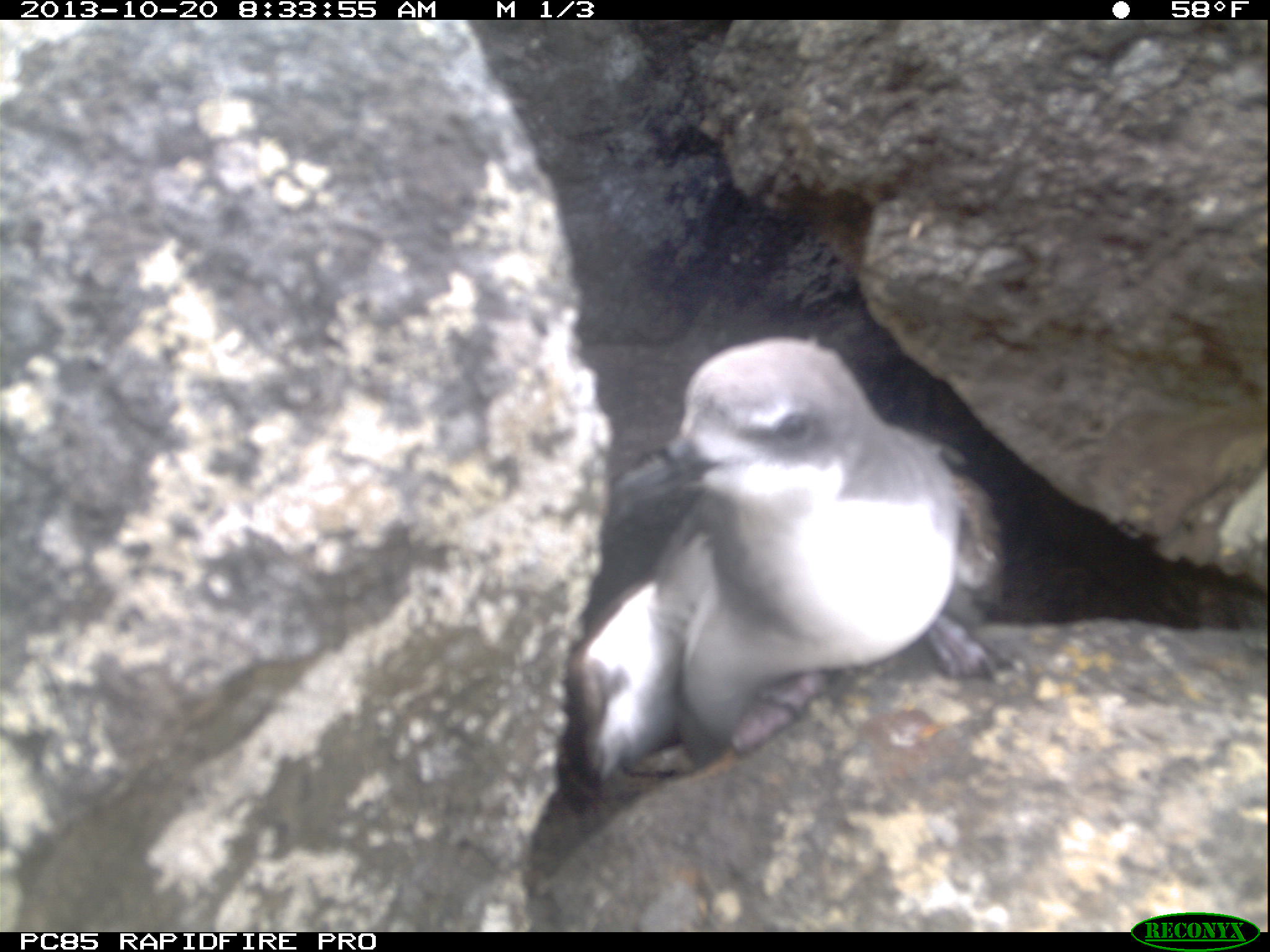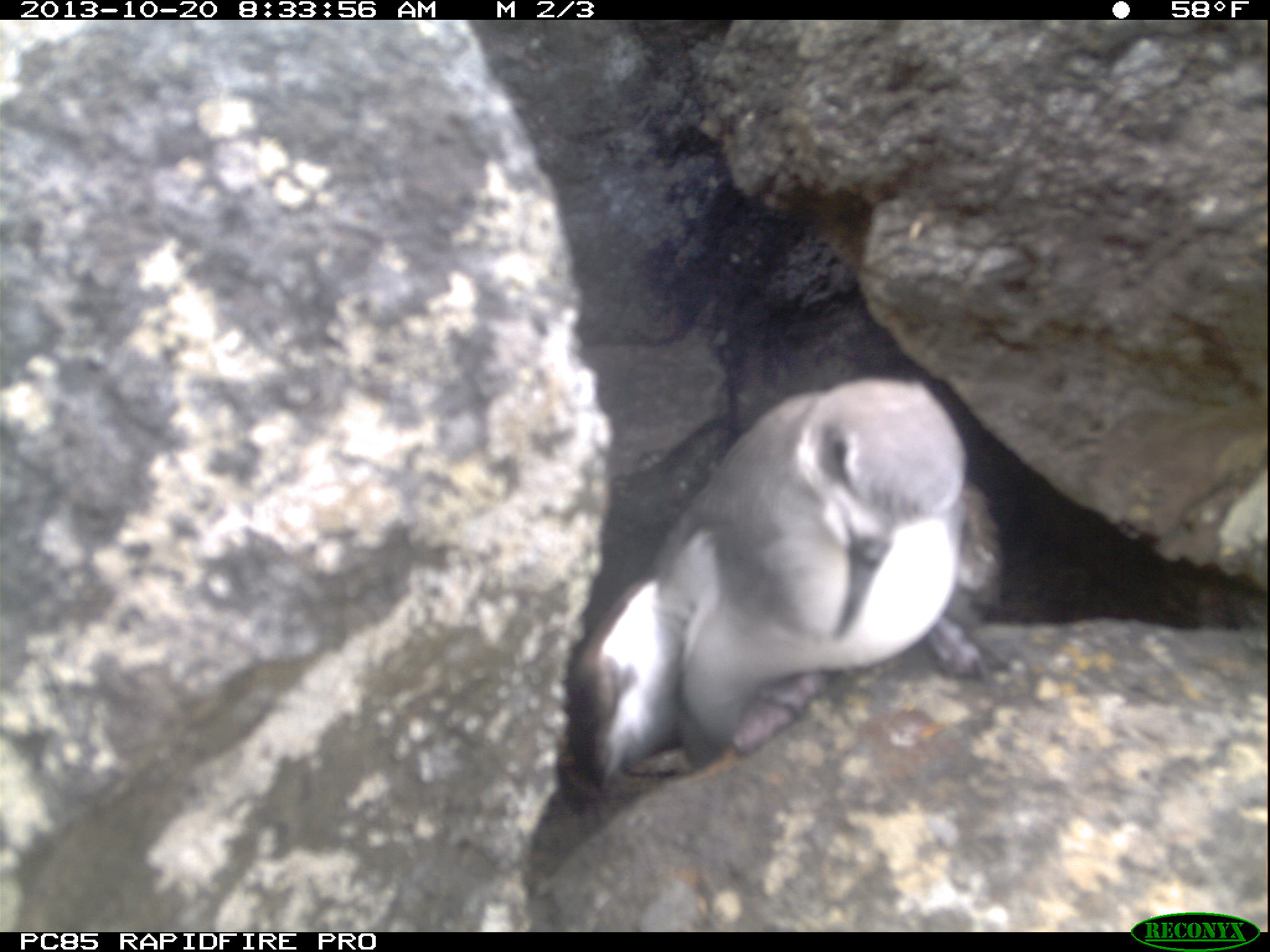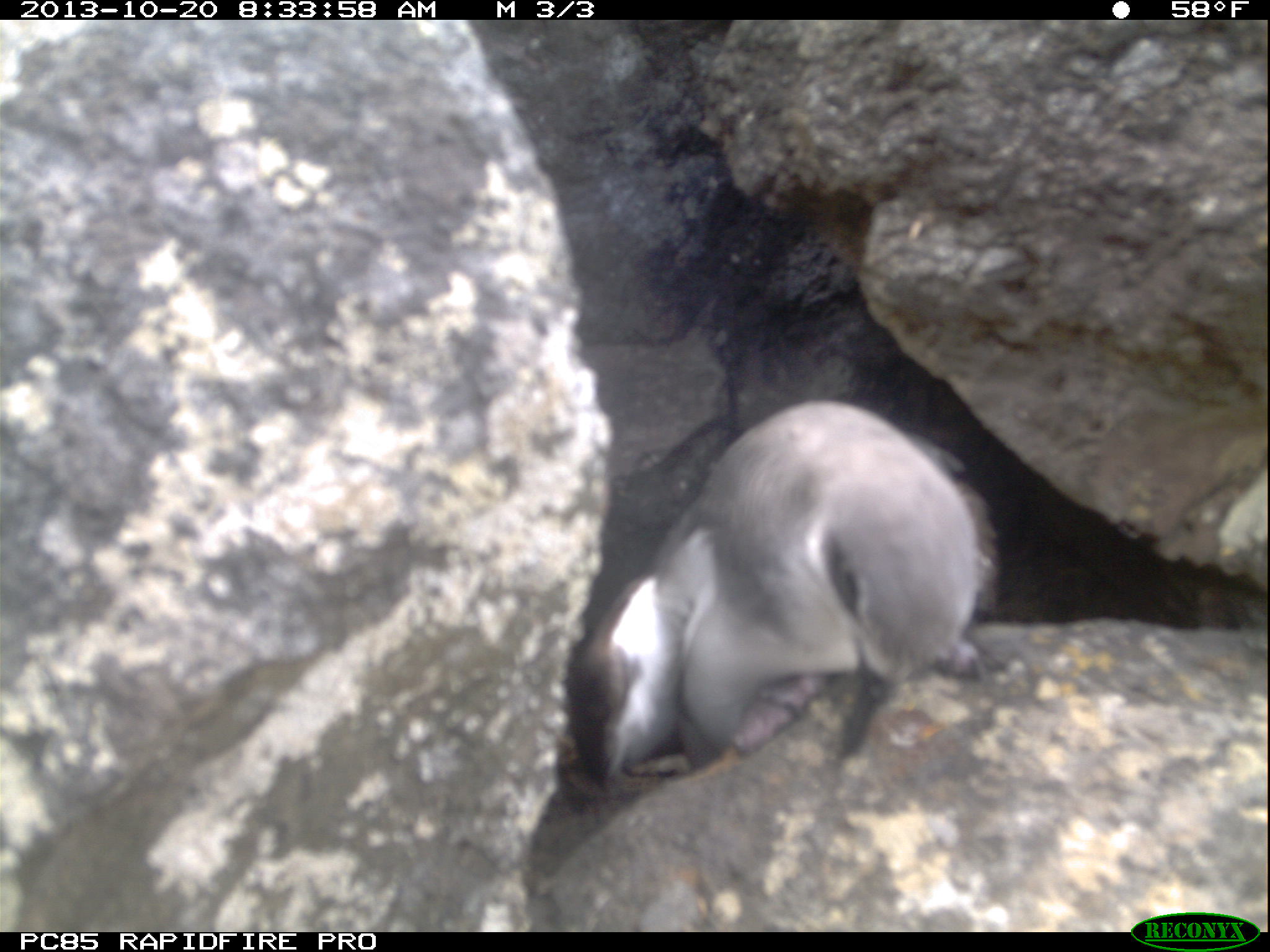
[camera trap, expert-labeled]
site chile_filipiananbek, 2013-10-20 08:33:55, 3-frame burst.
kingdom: Animalia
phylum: Chordata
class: Aves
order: Procellariiformes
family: Procellariidae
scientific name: Procellariidae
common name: petrel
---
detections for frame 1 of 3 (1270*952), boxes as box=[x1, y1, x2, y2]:
petrel: box=[544, 339, 1019, 817]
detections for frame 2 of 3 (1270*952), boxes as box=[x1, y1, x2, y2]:
petrel: box=[548, 380, 1013, 808]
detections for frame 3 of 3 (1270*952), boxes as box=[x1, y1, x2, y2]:
petrel: box=[555, 399, 1001, 802]